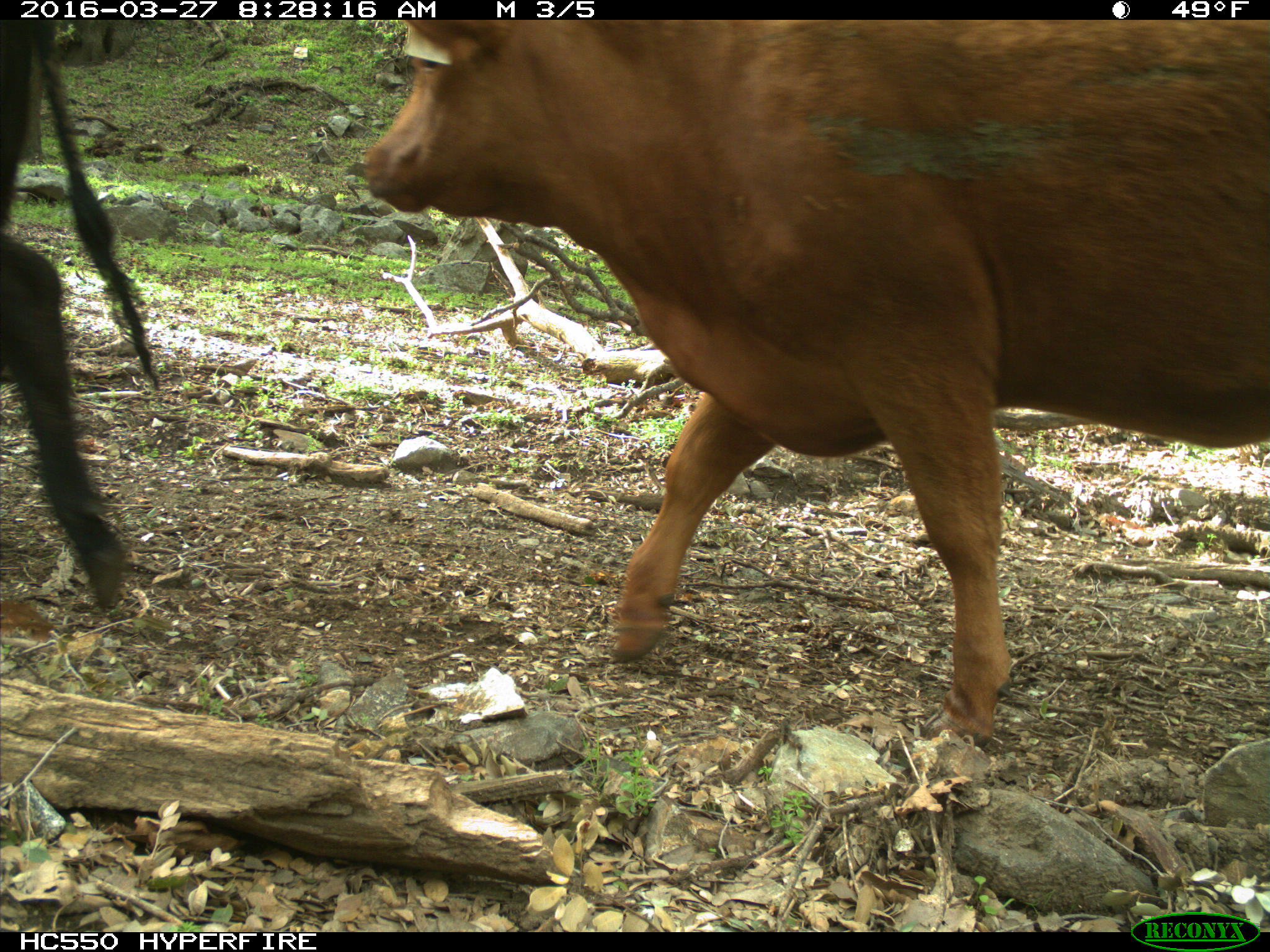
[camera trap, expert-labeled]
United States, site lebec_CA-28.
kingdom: Animalia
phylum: Chordata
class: Mammalia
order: Artiodactyla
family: Bovidae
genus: Bos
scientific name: Bos taurus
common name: domestic cow